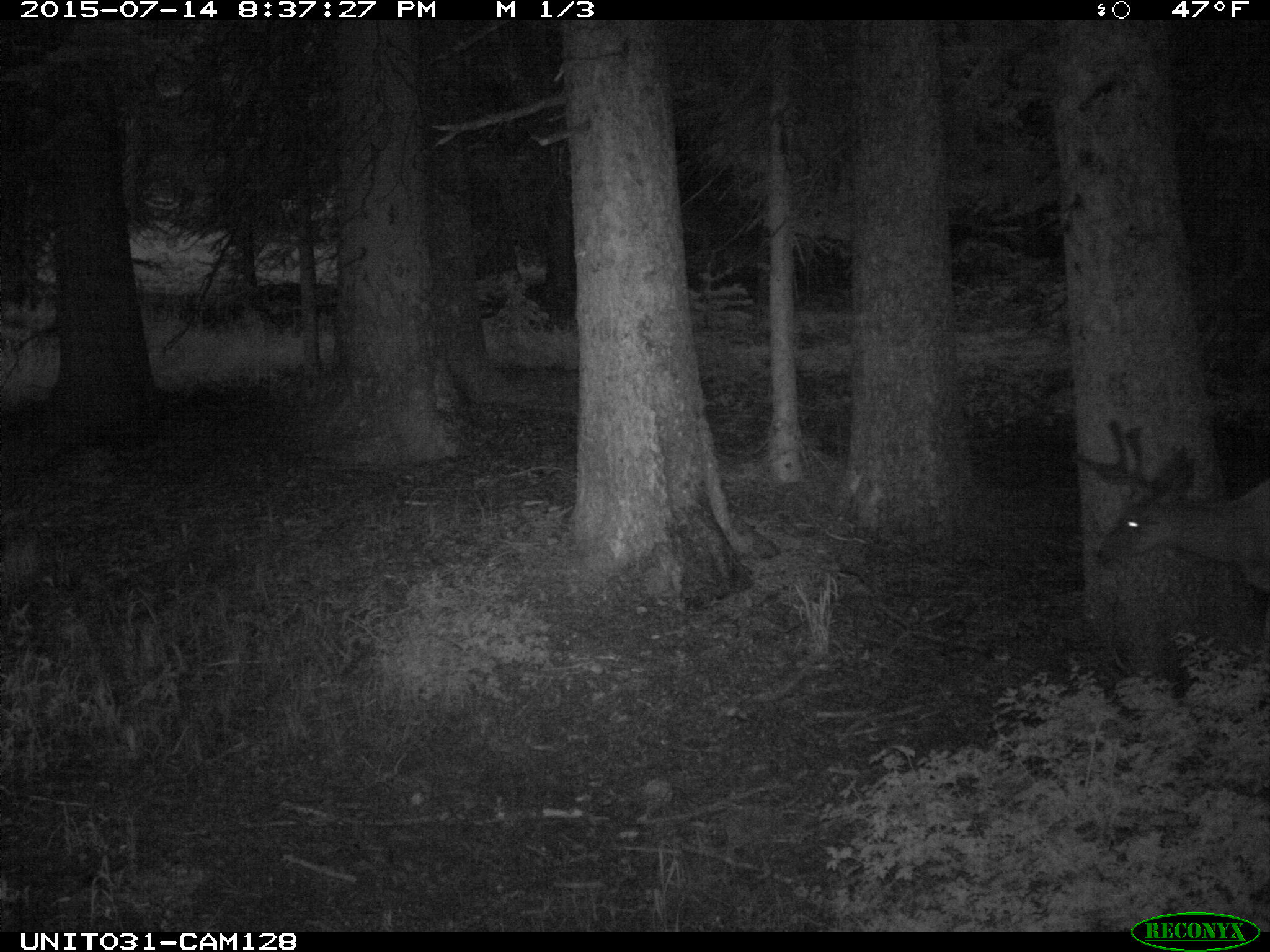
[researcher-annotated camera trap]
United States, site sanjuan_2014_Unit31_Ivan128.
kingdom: Animalia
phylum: Chordata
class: Mammalia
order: Artiodactyla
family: Cervidae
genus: Odocoileus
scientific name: Odocoileus hemionus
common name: mule deer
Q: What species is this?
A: Odocoileus hemionus (mule deer).